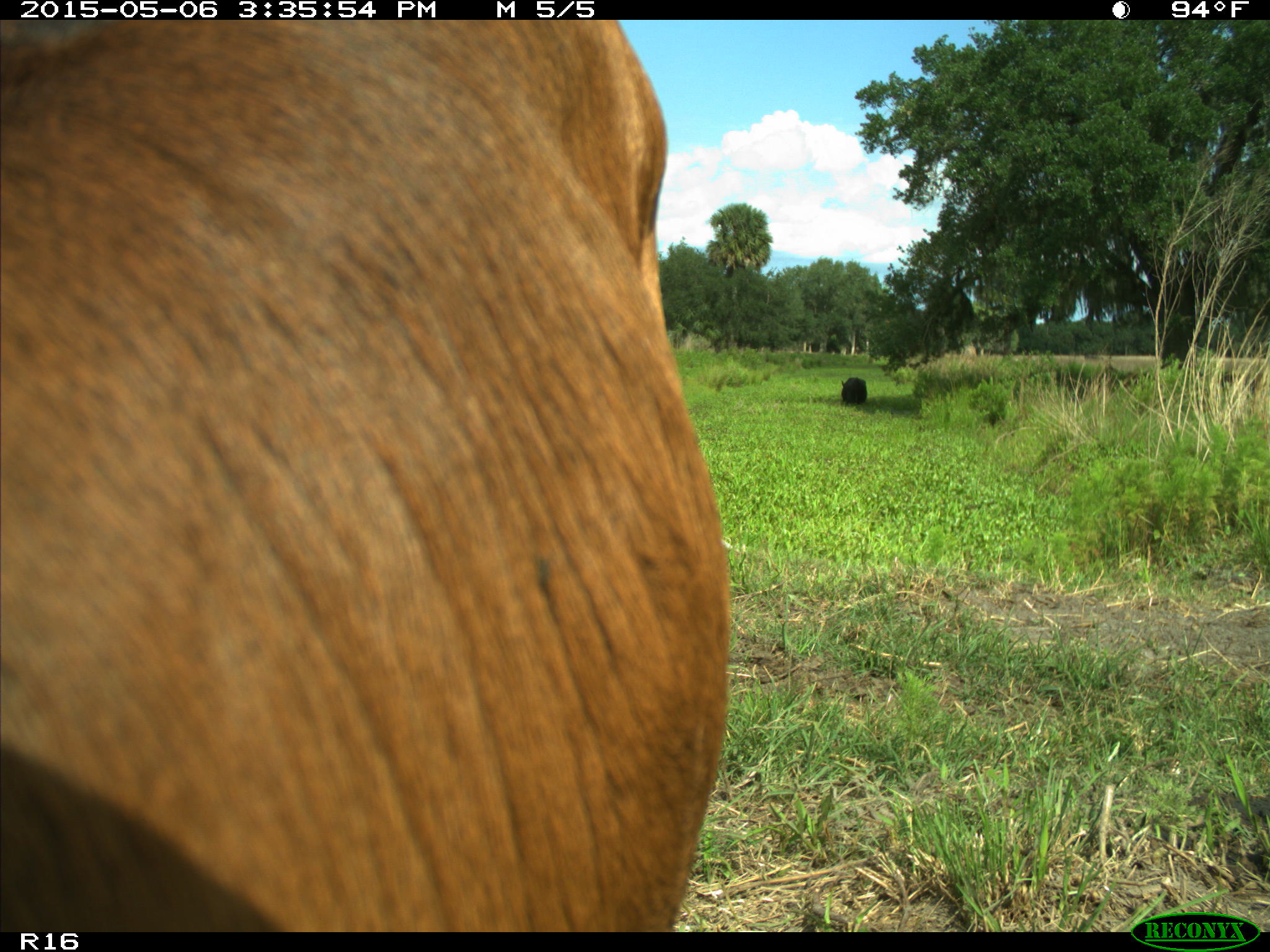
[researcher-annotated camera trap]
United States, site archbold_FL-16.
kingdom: Animalia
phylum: Chordata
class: Mammalia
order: Artiodactyla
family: Bovidae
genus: Bos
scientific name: Bos taurus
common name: domestic cow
Bos taurus (domestic cow).